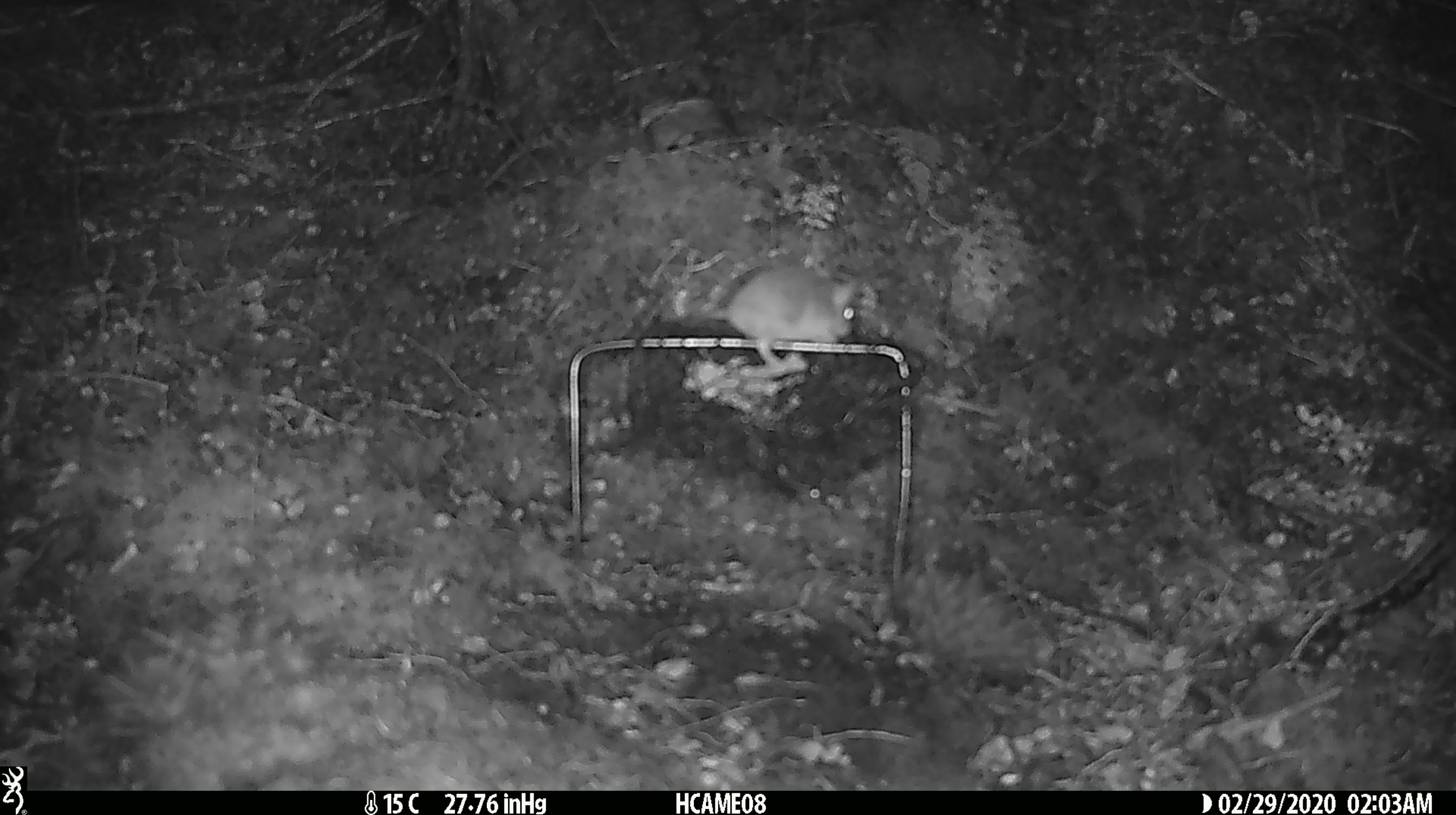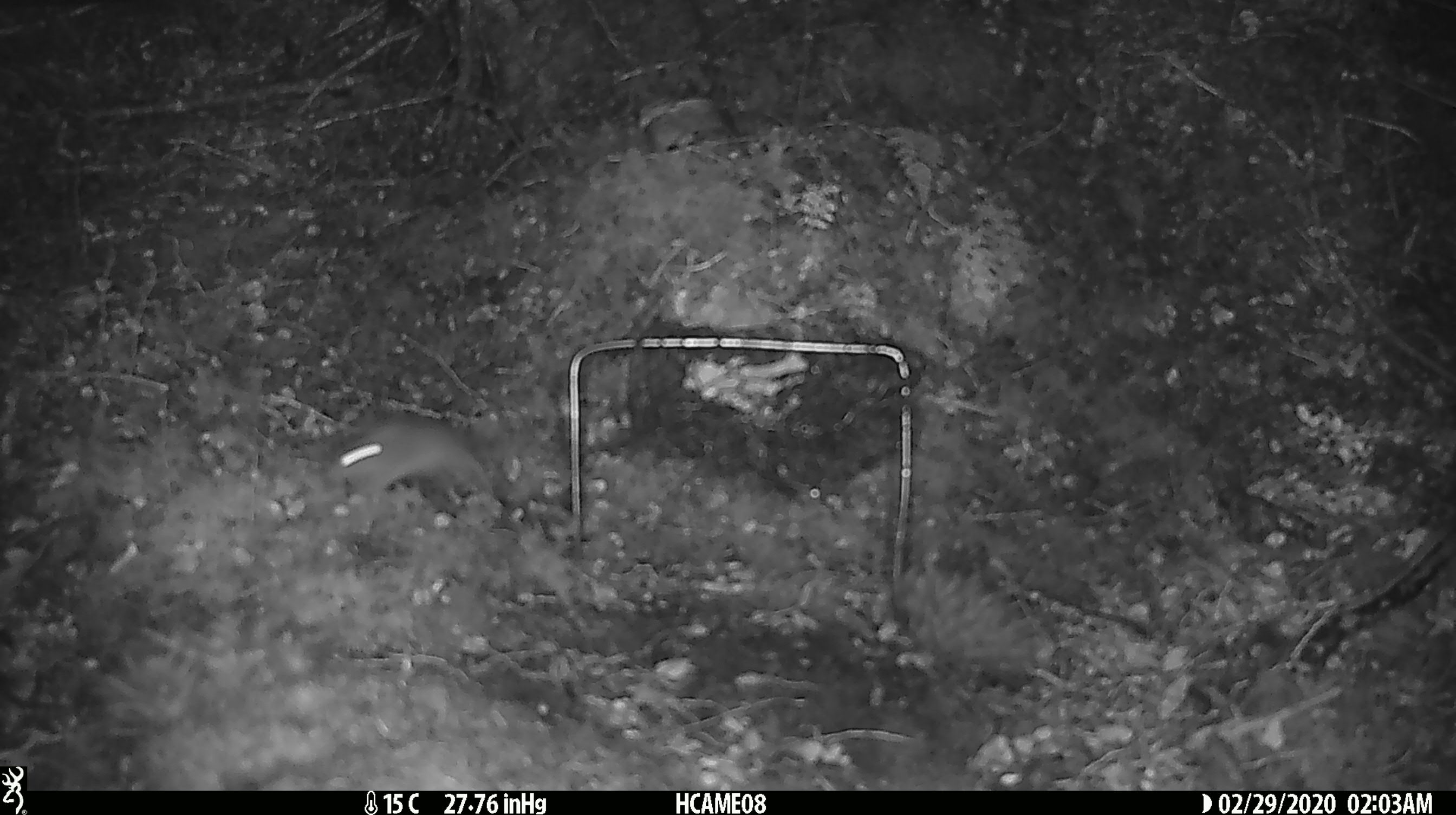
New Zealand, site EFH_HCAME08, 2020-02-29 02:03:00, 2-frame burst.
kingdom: Animalia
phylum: Chordata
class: Mammalia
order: Rodentia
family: Muridae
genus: Mus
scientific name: Mus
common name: mouse